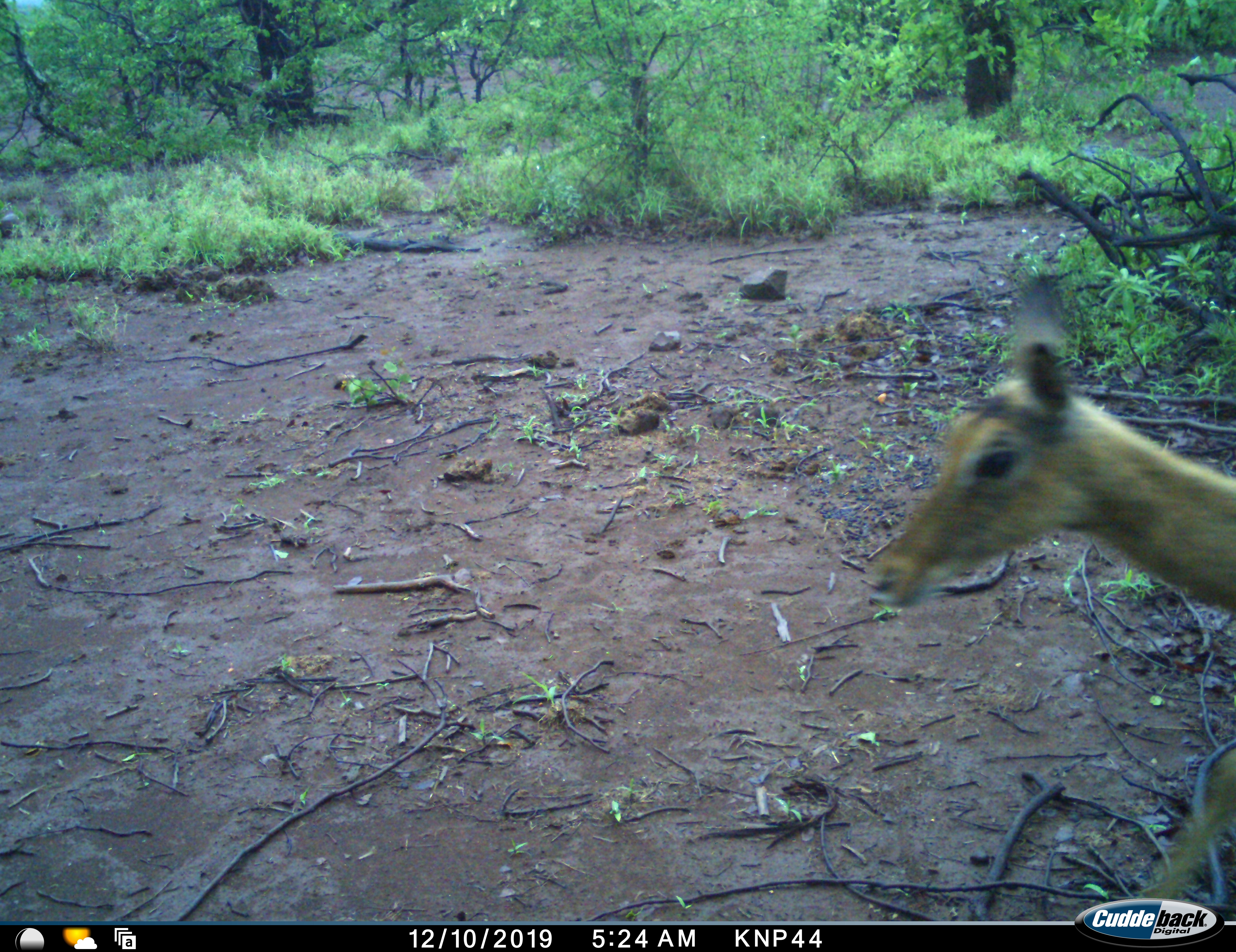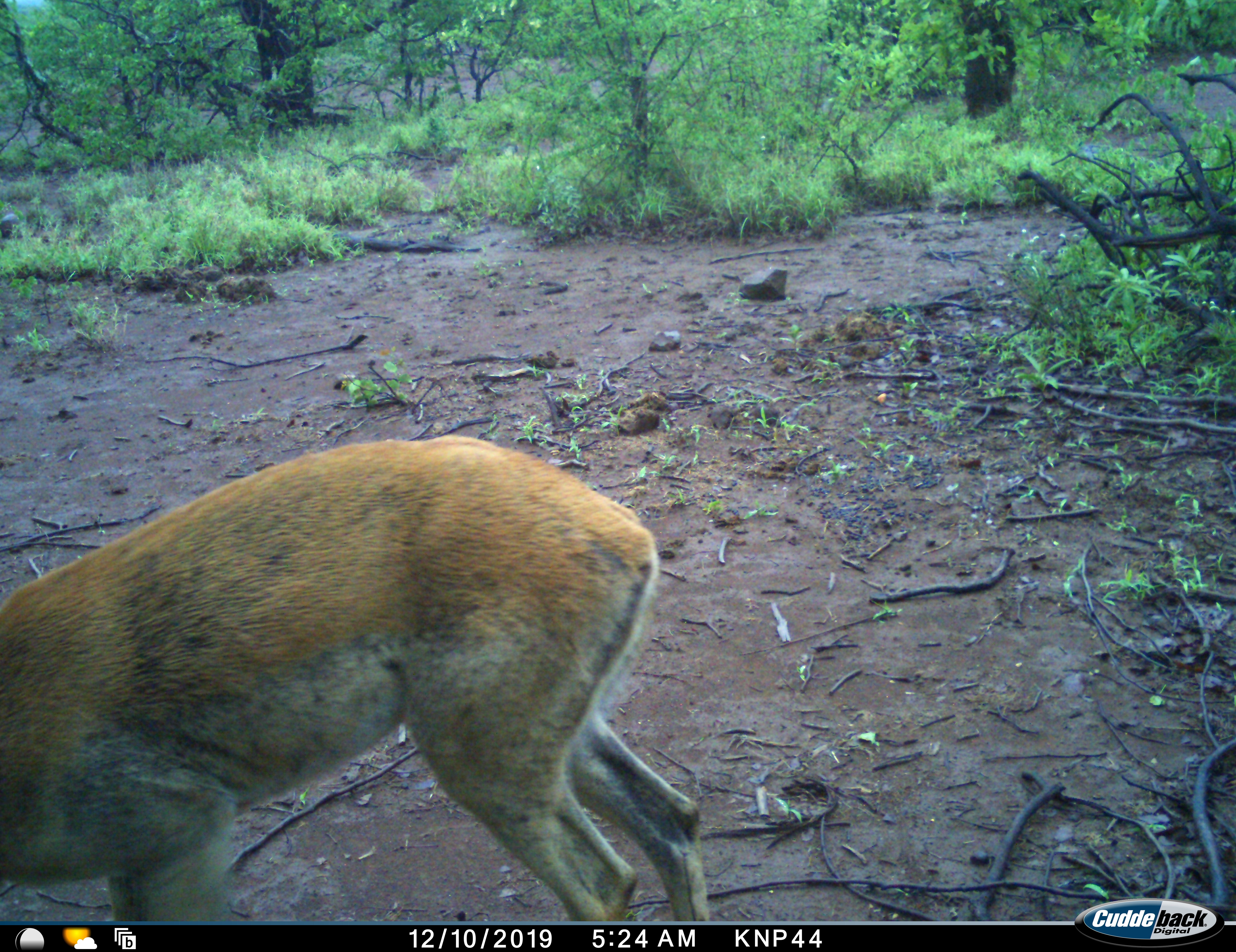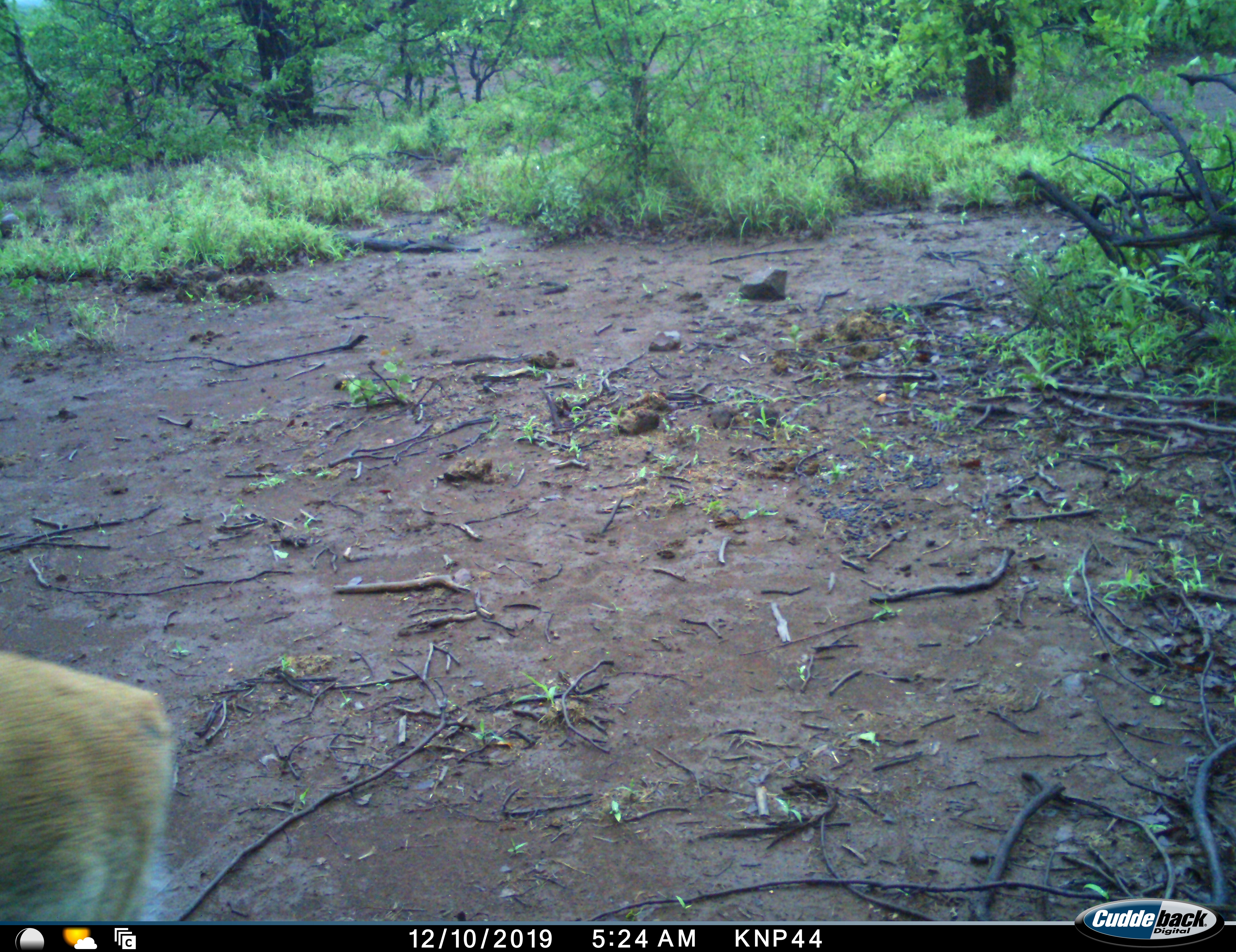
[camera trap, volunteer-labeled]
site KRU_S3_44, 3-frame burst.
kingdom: Animalia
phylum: Chordata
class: Mammalia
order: Artiodactyla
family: Bovidae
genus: Aepyceros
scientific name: Aepyceros melampus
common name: impala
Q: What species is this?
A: Impala (Aepyceros melampus).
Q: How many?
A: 1.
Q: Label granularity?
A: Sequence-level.